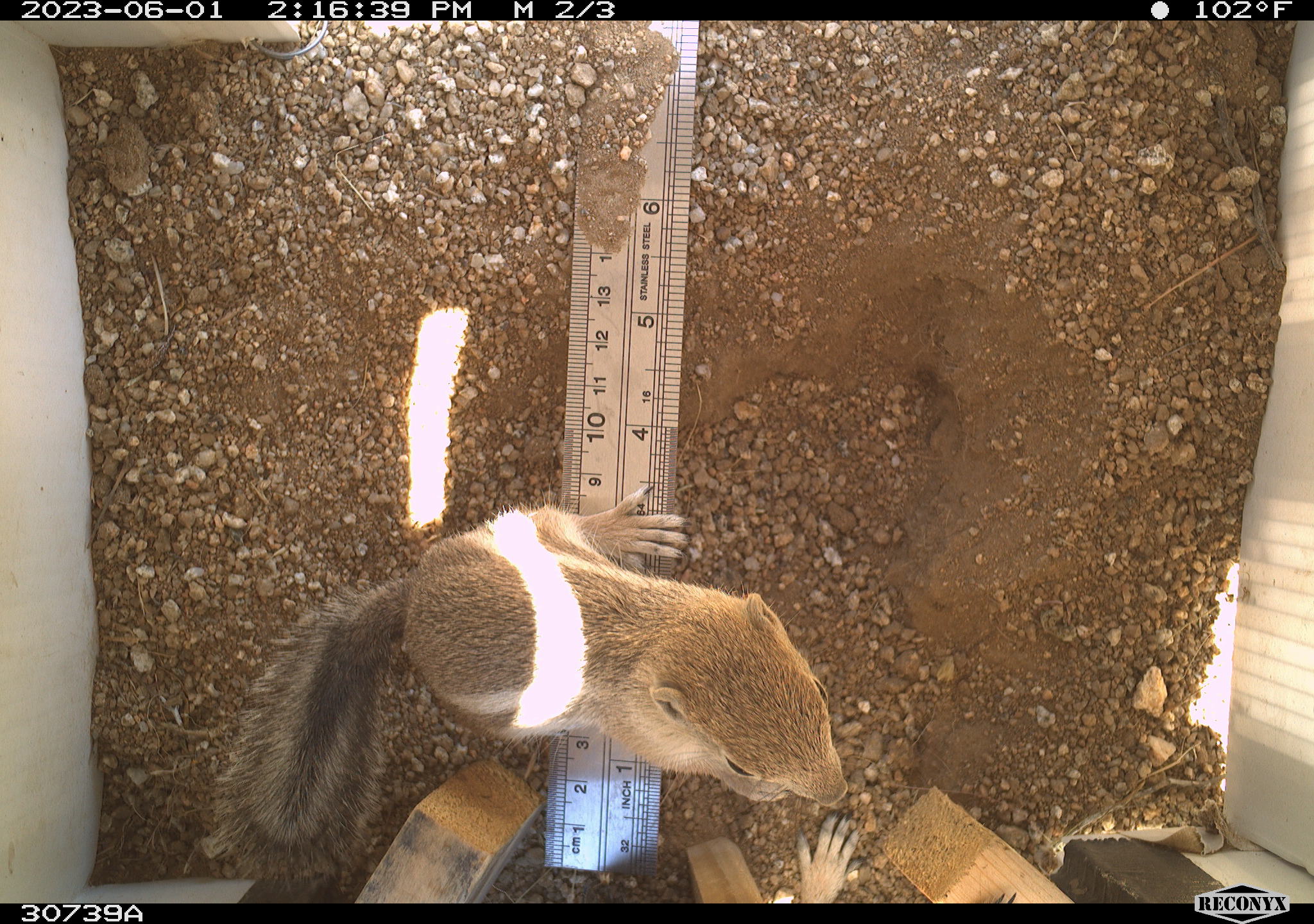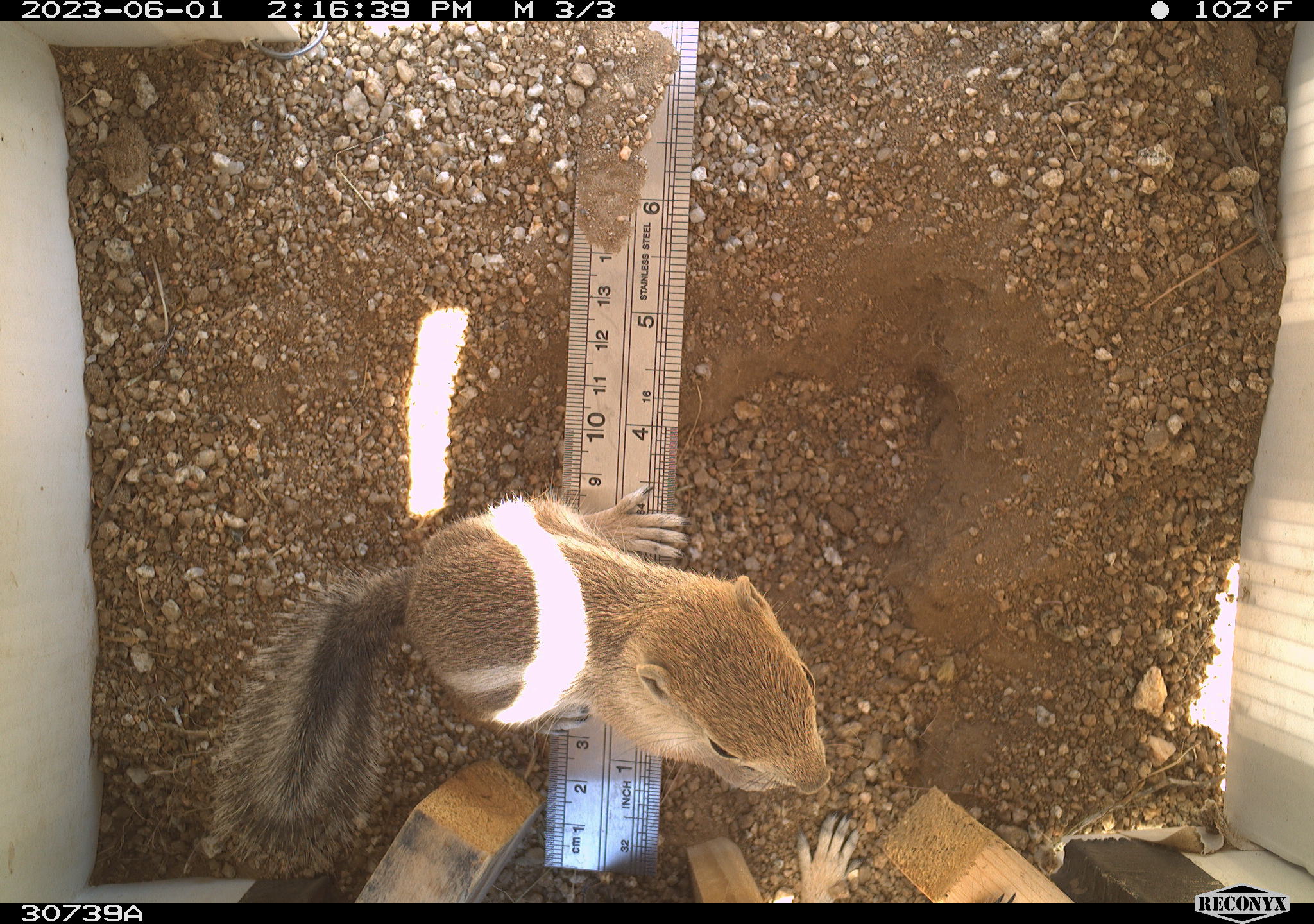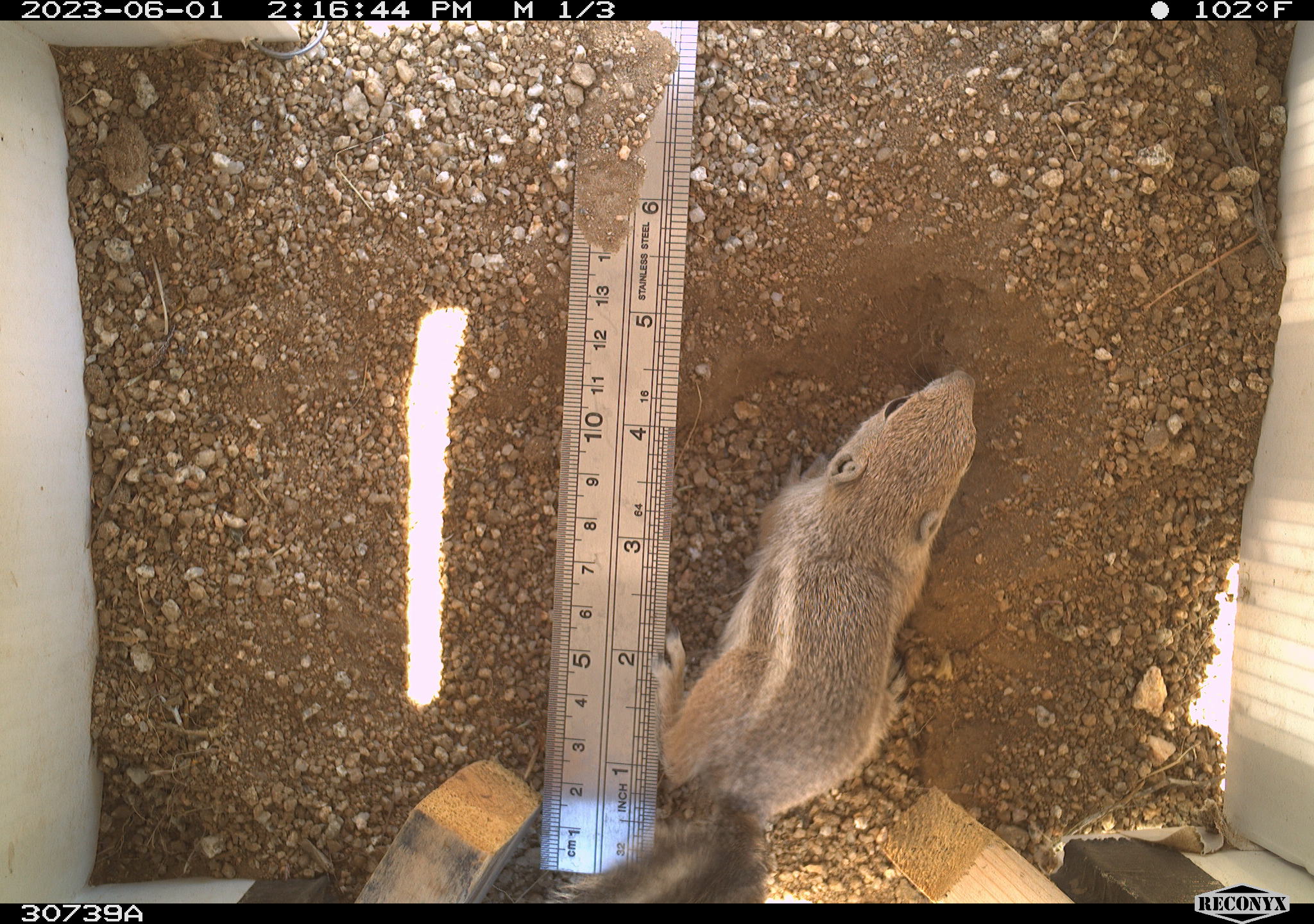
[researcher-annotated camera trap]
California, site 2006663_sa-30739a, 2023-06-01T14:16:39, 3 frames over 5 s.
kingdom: Animalia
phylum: Chordata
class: Mammalia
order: Rodentia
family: Sciuridae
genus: Ammospermophilus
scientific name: Ammospermophilus leucurus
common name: white-tailed antelope squirrel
White-tailed antelope squirrel (Ammospermophilus leucurus).